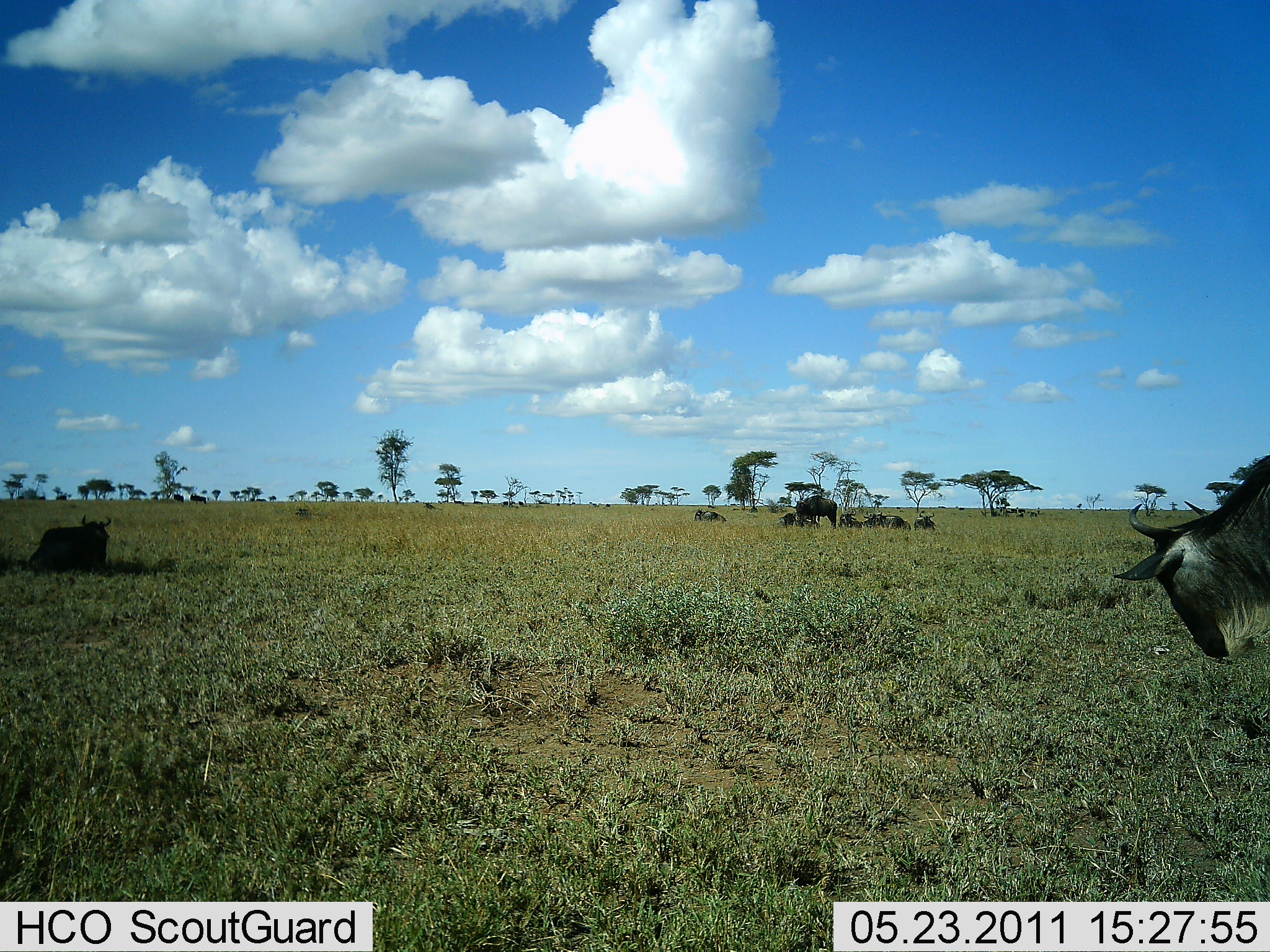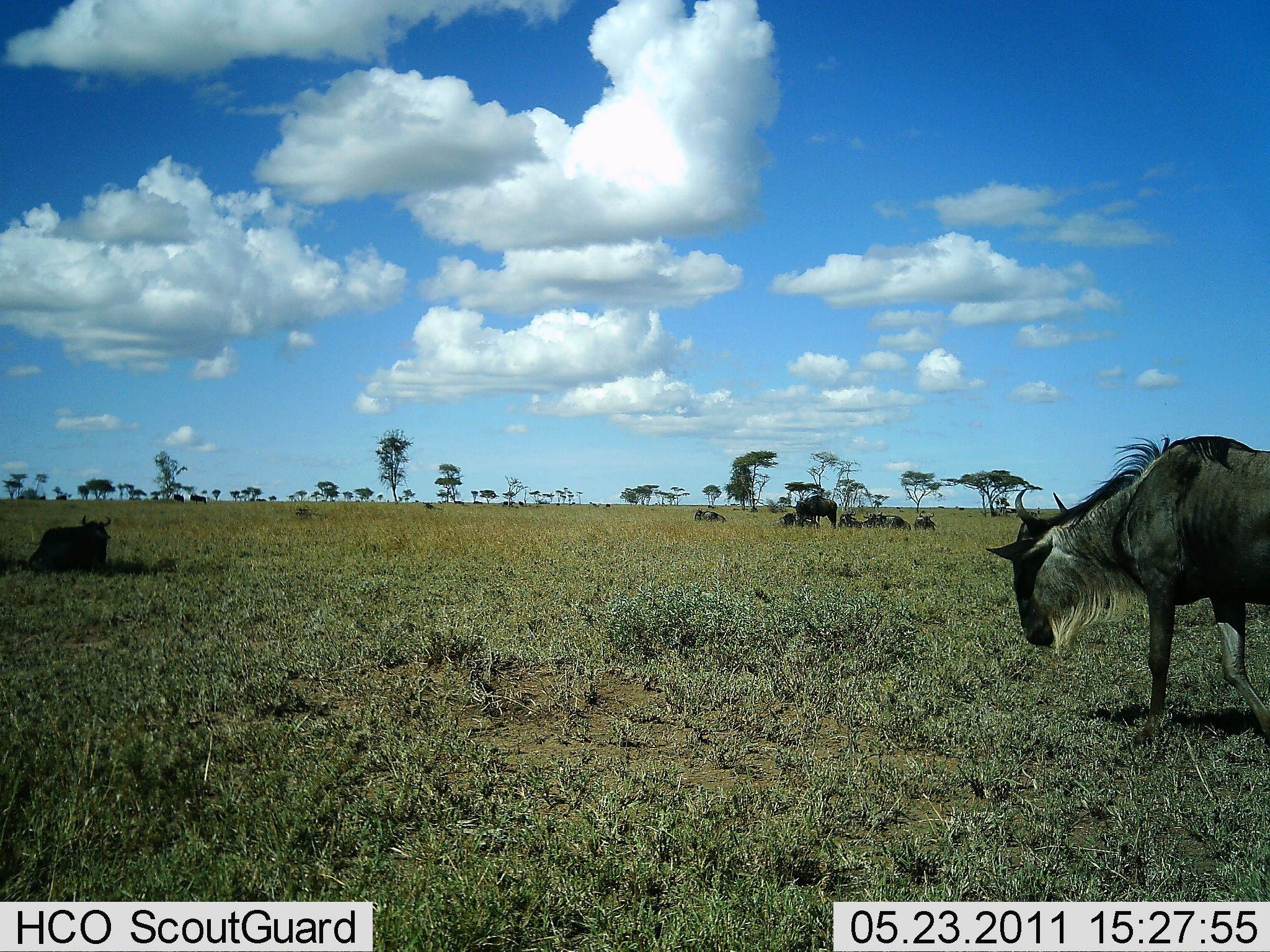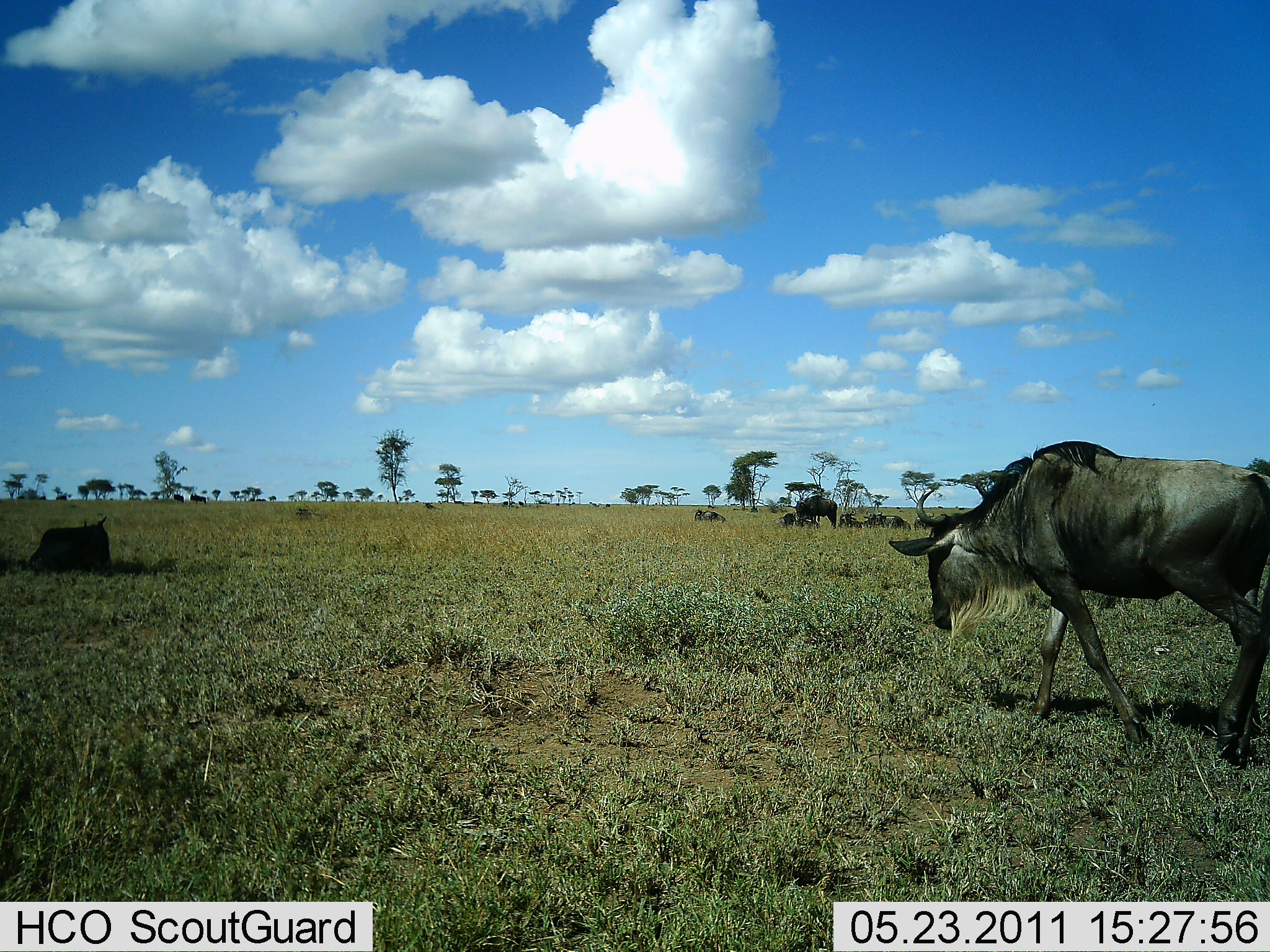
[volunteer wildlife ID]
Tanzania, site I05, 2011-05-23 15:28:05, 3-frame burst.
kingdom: Animalia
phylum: Chordata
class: Mammalia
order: Artiodactyla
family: Bovidae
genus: Connochaetes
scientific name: Connochaetes taurinus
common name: blue wildebeest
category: wildebeest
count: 8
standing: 18%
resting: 82%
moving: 64%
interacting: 0%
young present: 9%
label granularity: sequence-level